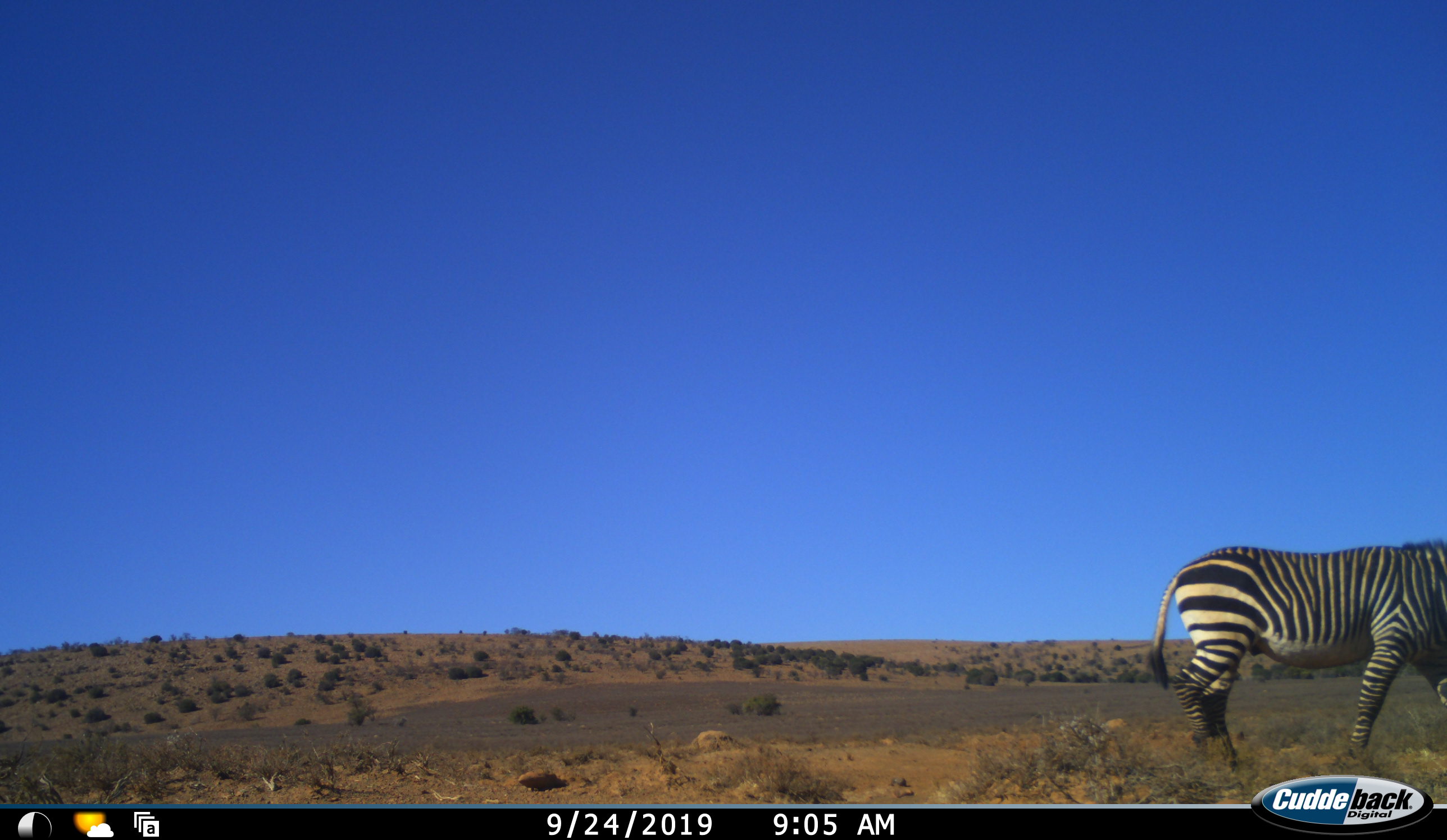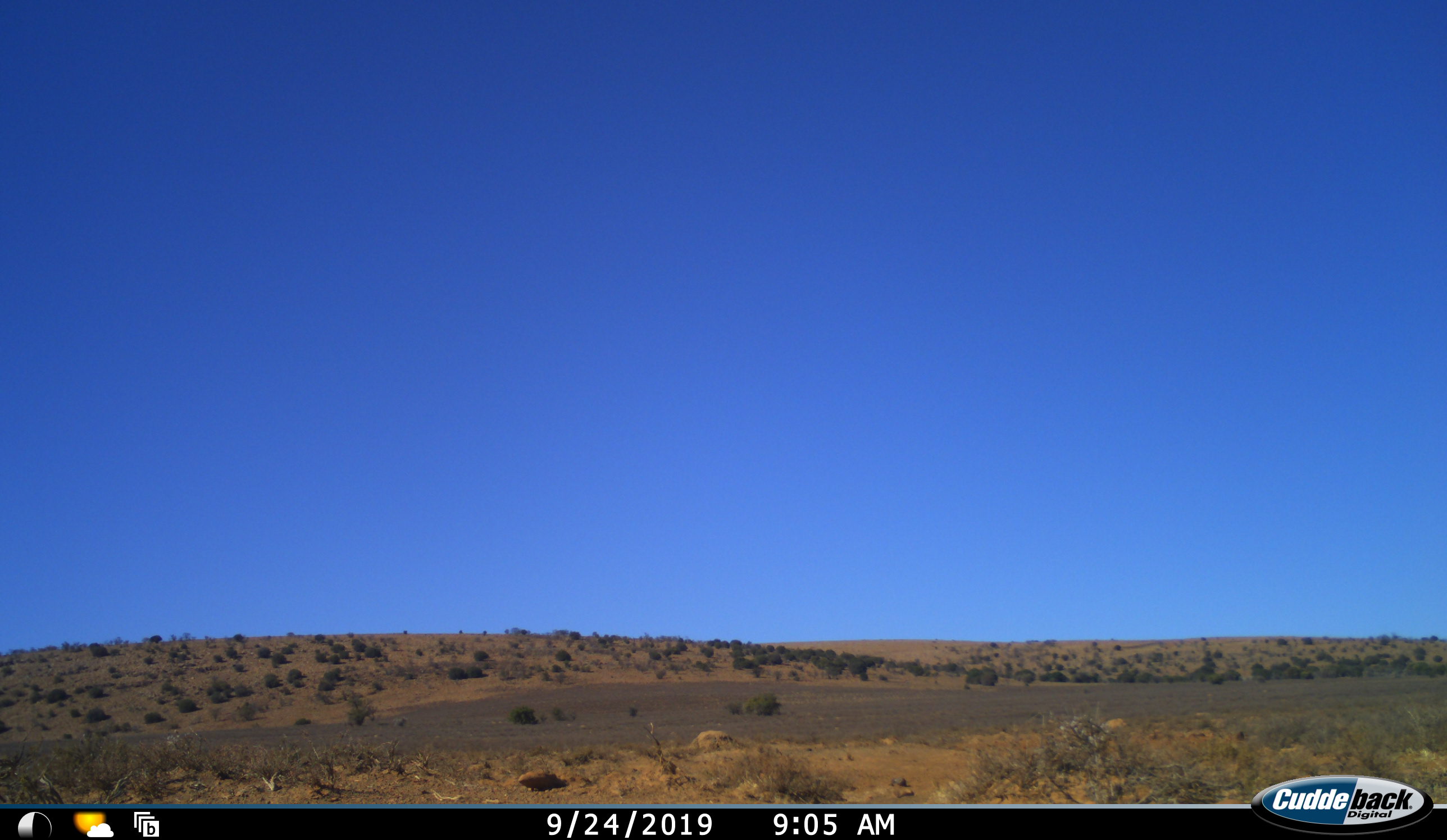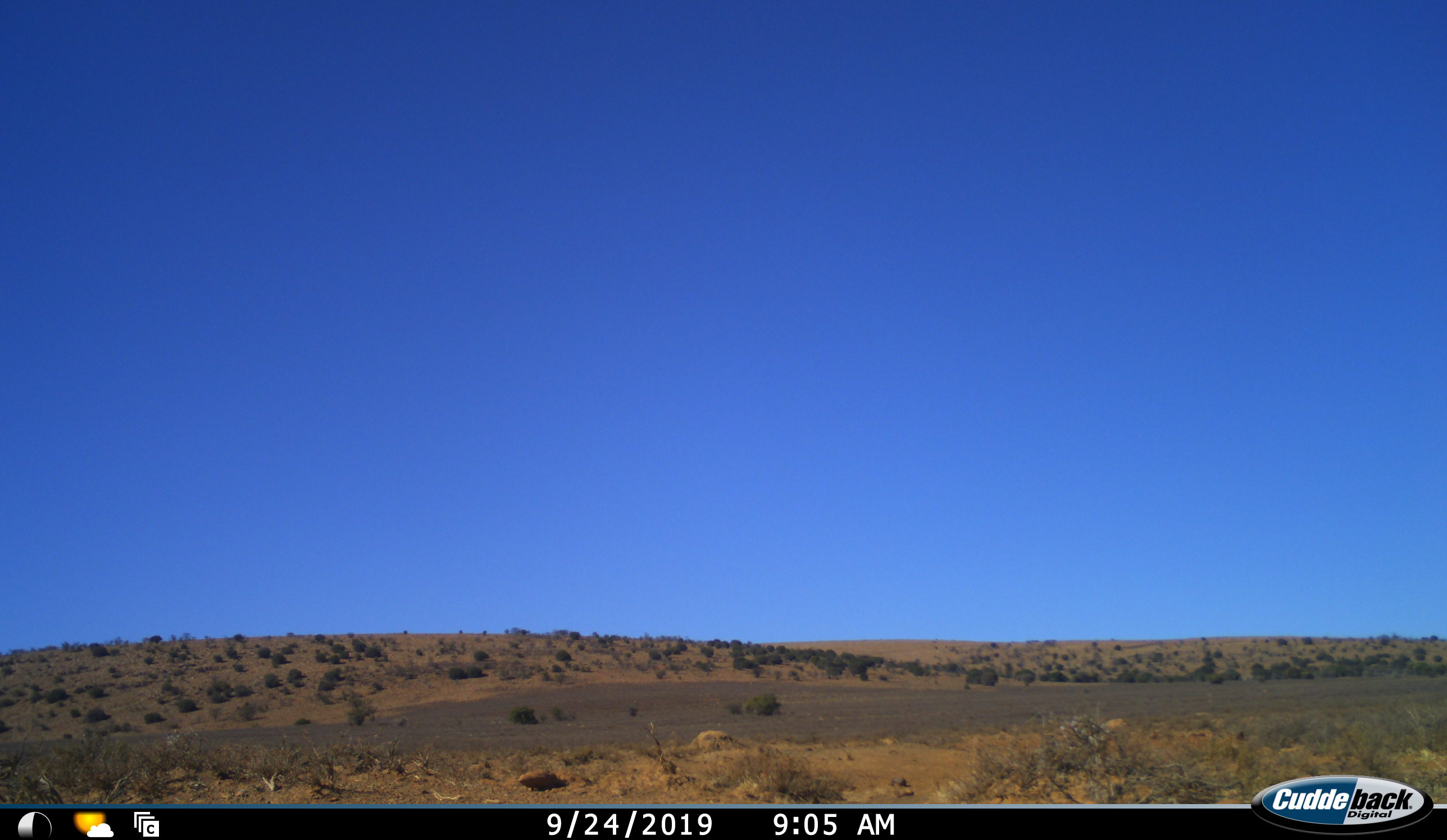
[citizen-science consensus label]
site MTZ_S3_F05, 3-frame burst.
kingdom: Animalia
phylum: Chordata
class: Mammalia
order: Perissodactyla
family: Equidae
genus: Equus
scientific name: Equus zebra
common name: mountain zebra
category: zebramountain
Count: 1.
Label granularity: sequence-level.